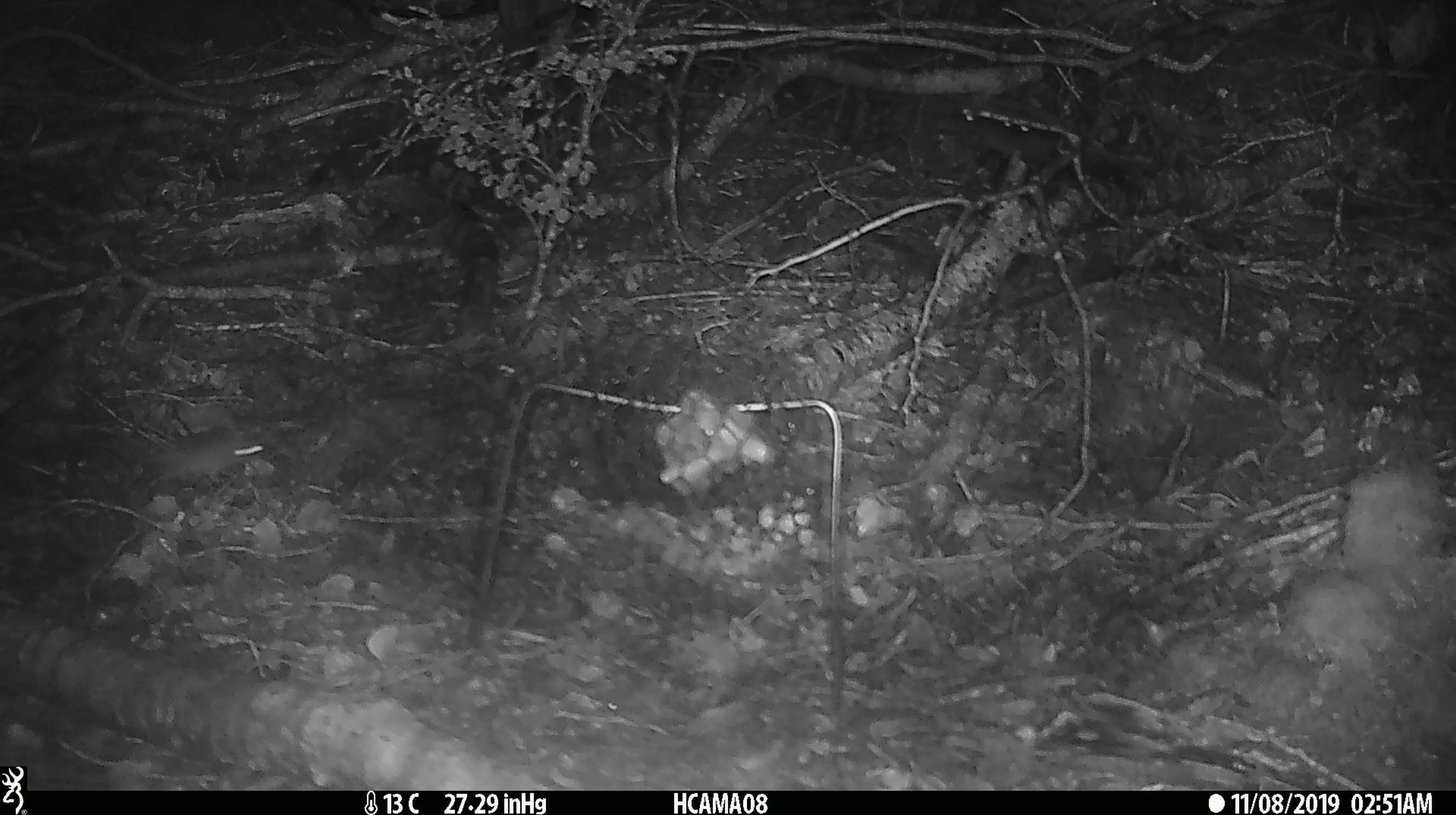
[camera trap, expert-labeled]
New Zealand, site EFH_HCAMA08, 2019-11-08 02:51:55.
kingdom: Animalia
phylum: Chordata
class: Mammalia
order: Rodentia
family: Muridae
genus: Mus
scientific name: Mus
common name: mouse